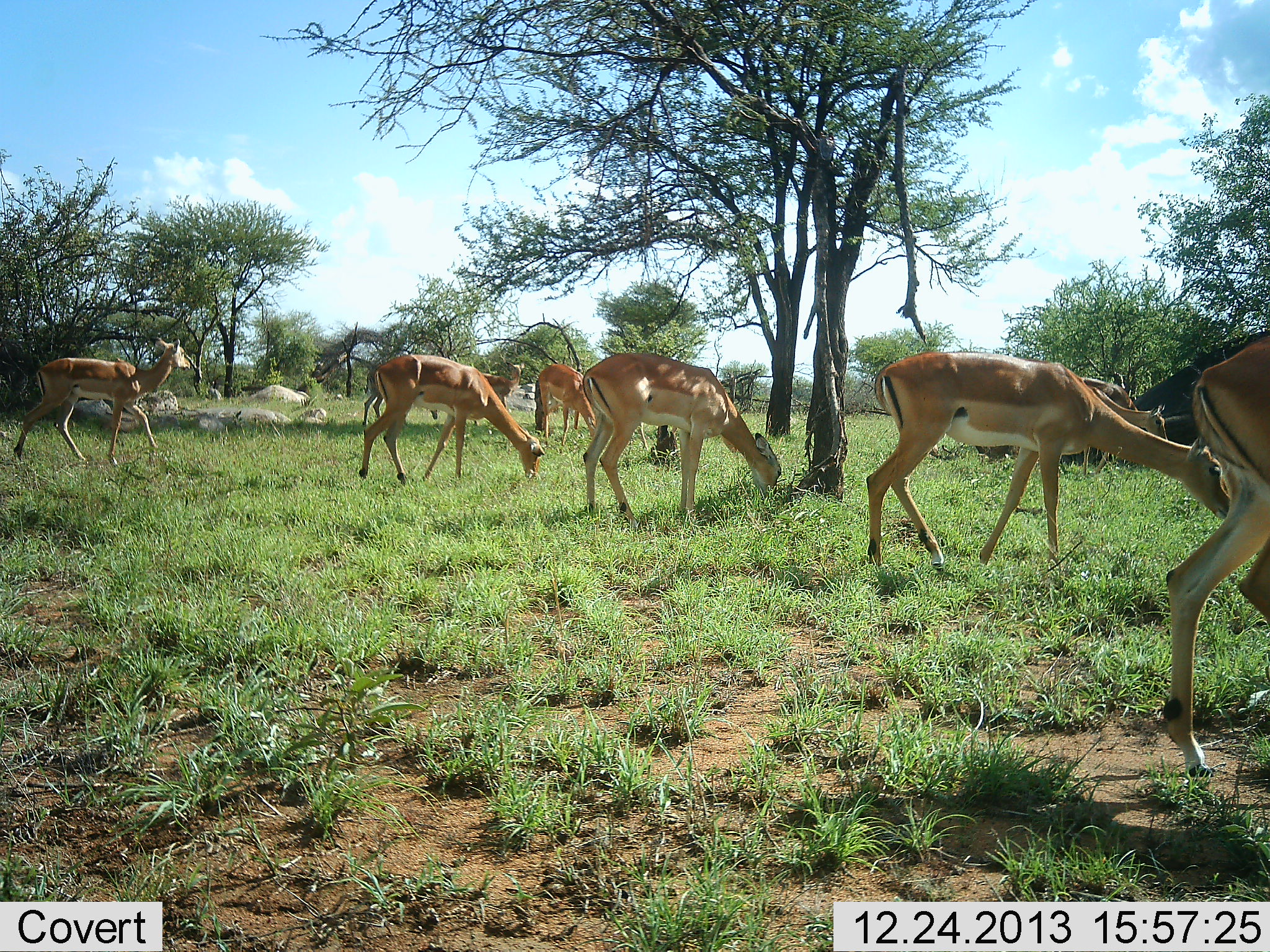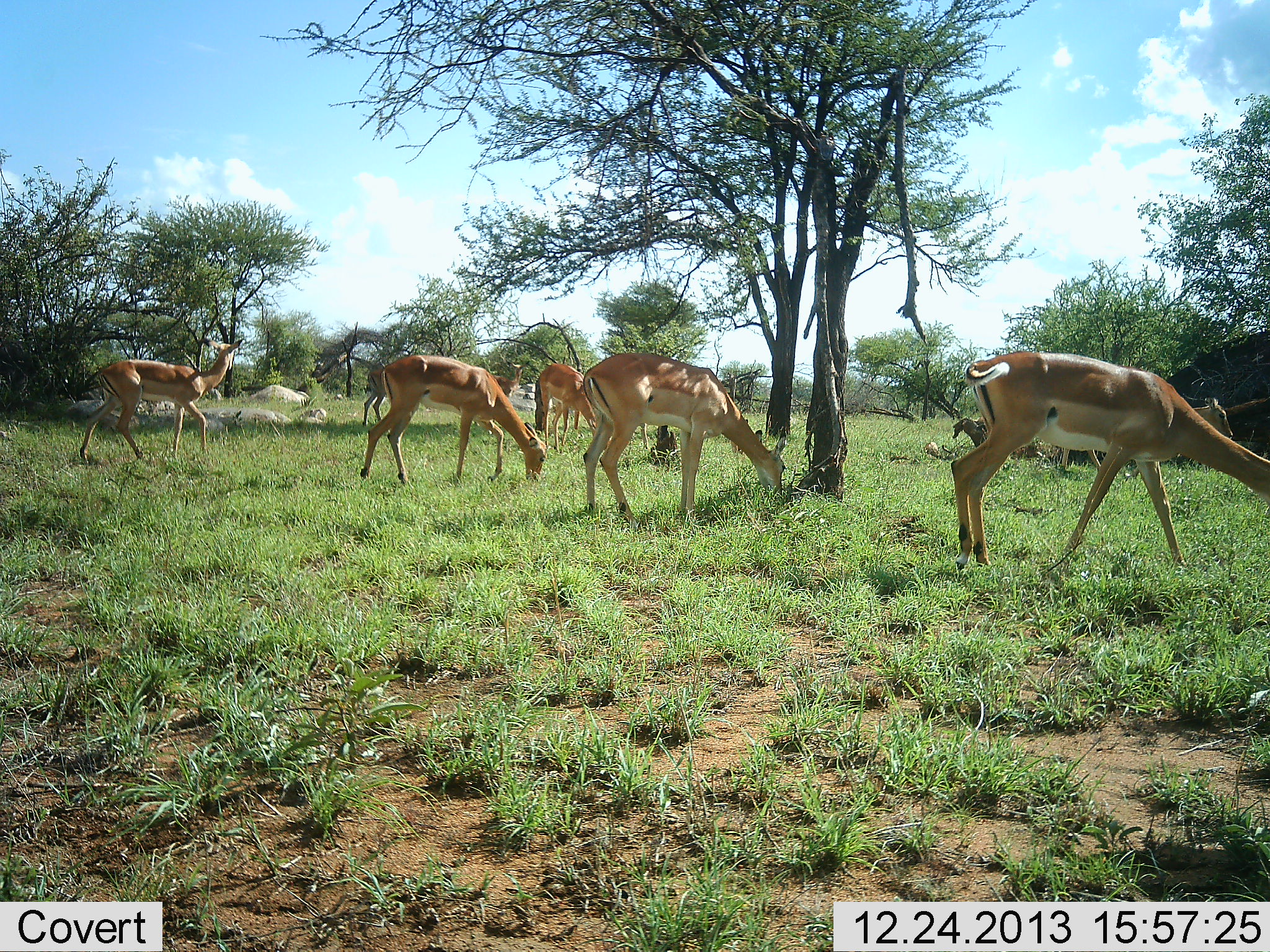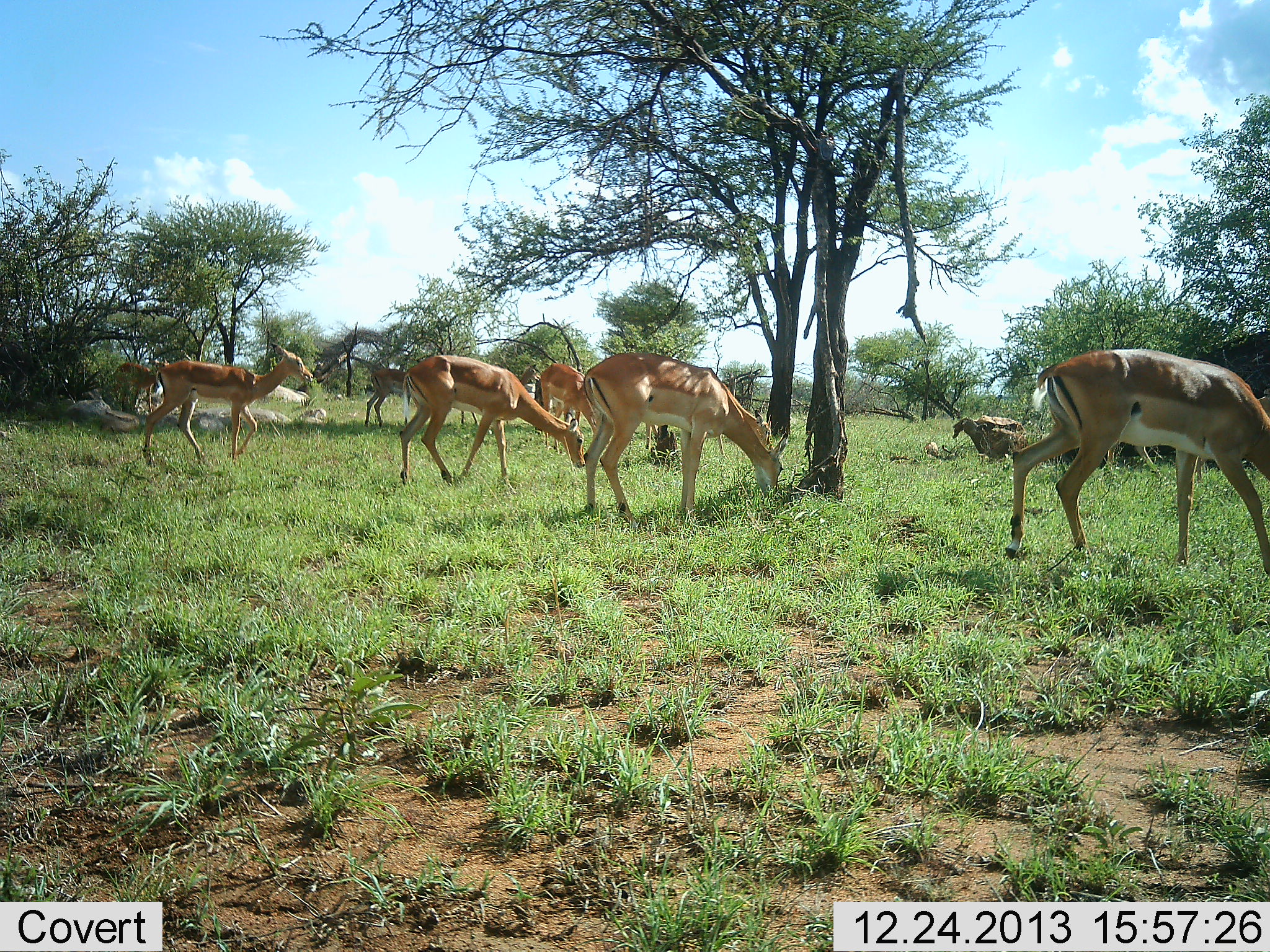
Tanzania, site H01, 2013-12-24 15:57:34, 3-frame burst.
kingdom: Animalia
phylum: Chordata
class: Mammalia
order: Artiodactyla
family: Bovidae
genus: Aepyceros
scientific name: Aepyceros melampus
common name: impala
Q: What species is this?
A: Impala (Aepyceros melampus).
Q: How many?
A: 8.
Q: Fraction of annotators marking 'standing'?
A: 10%.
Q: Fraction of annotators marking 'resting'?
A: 0%.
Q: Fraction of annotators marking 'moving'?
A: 70%.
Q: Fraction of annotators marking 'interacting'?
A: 0%.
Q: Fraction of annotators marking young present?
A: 0%.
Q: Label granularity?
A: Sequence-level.